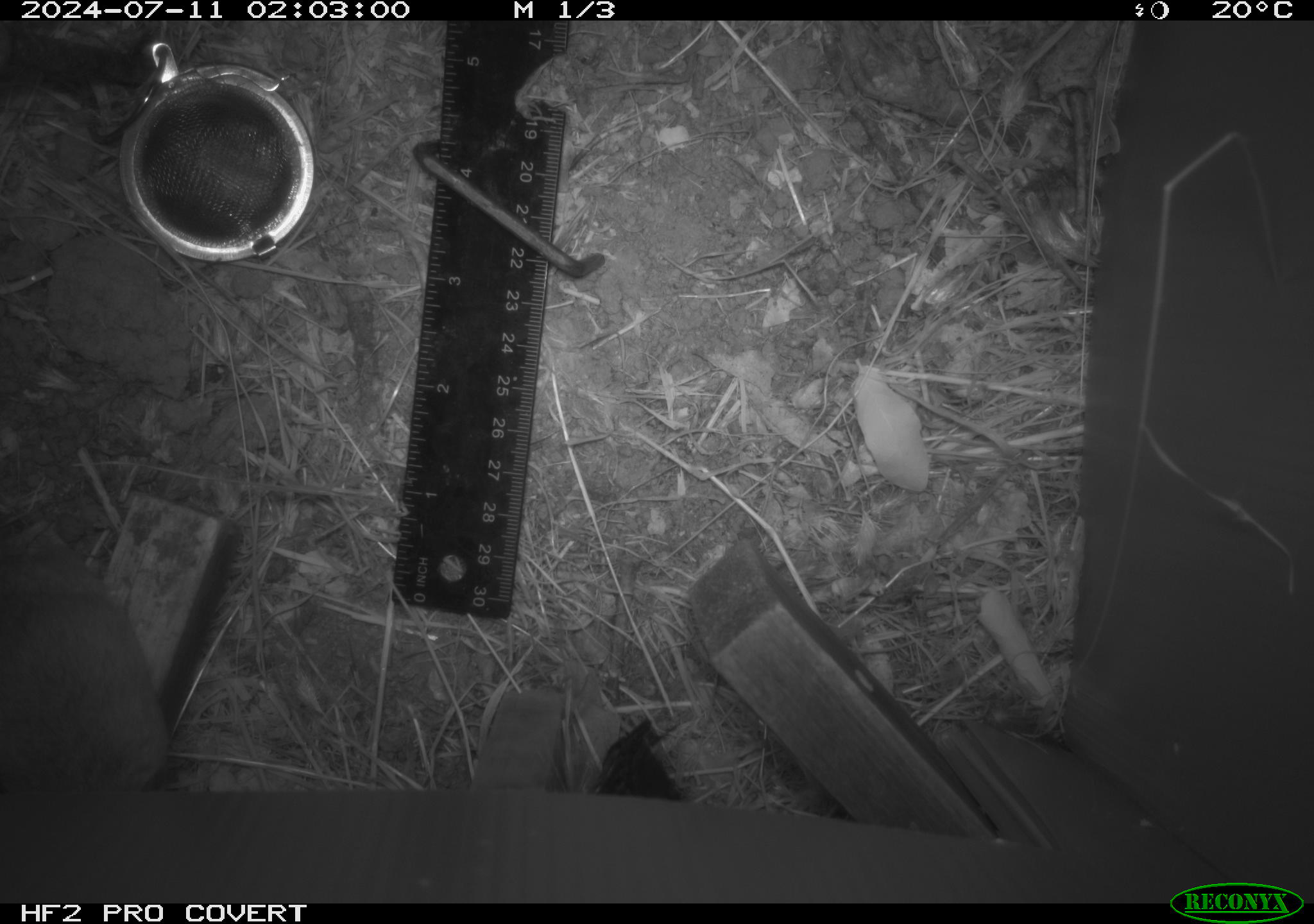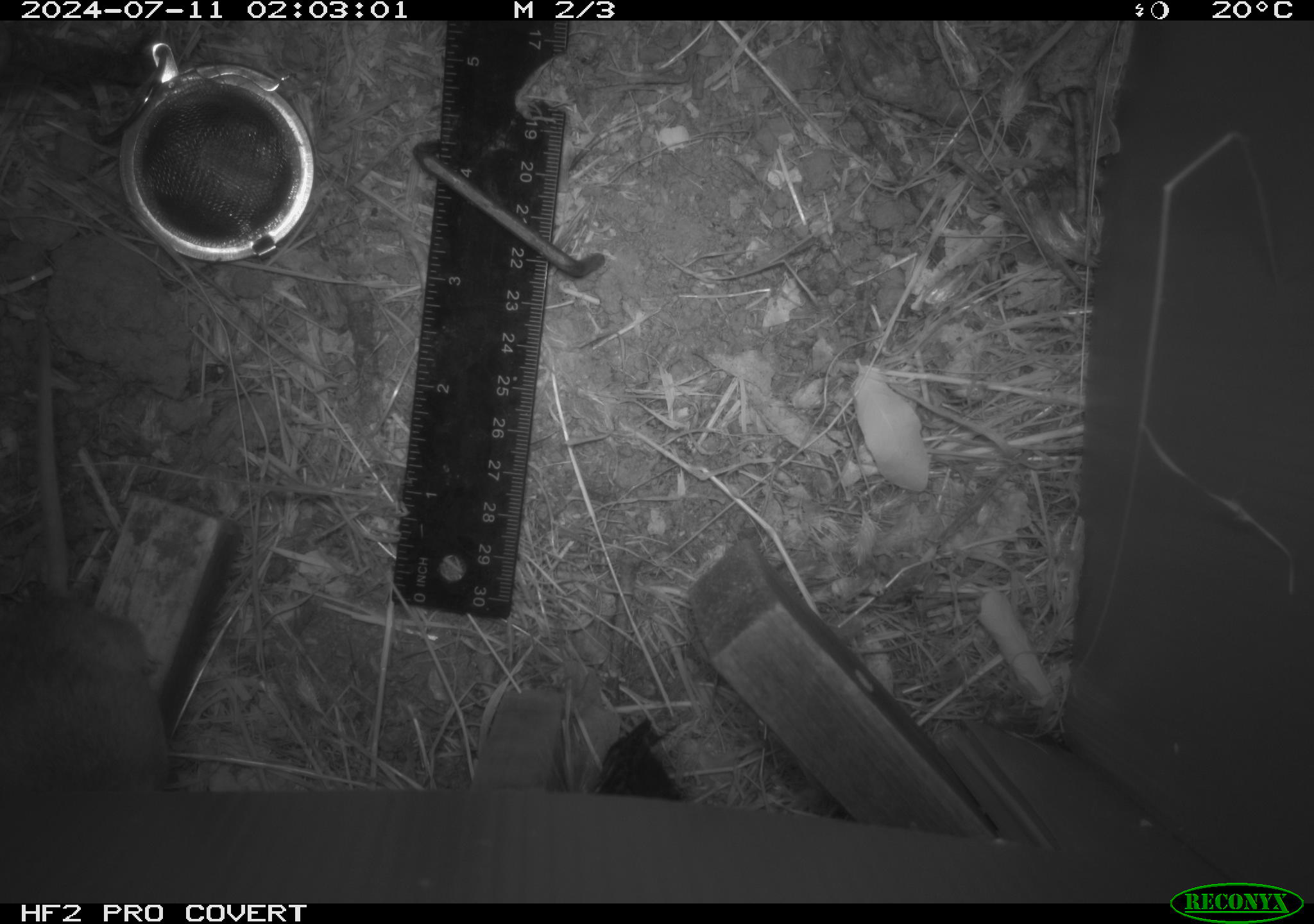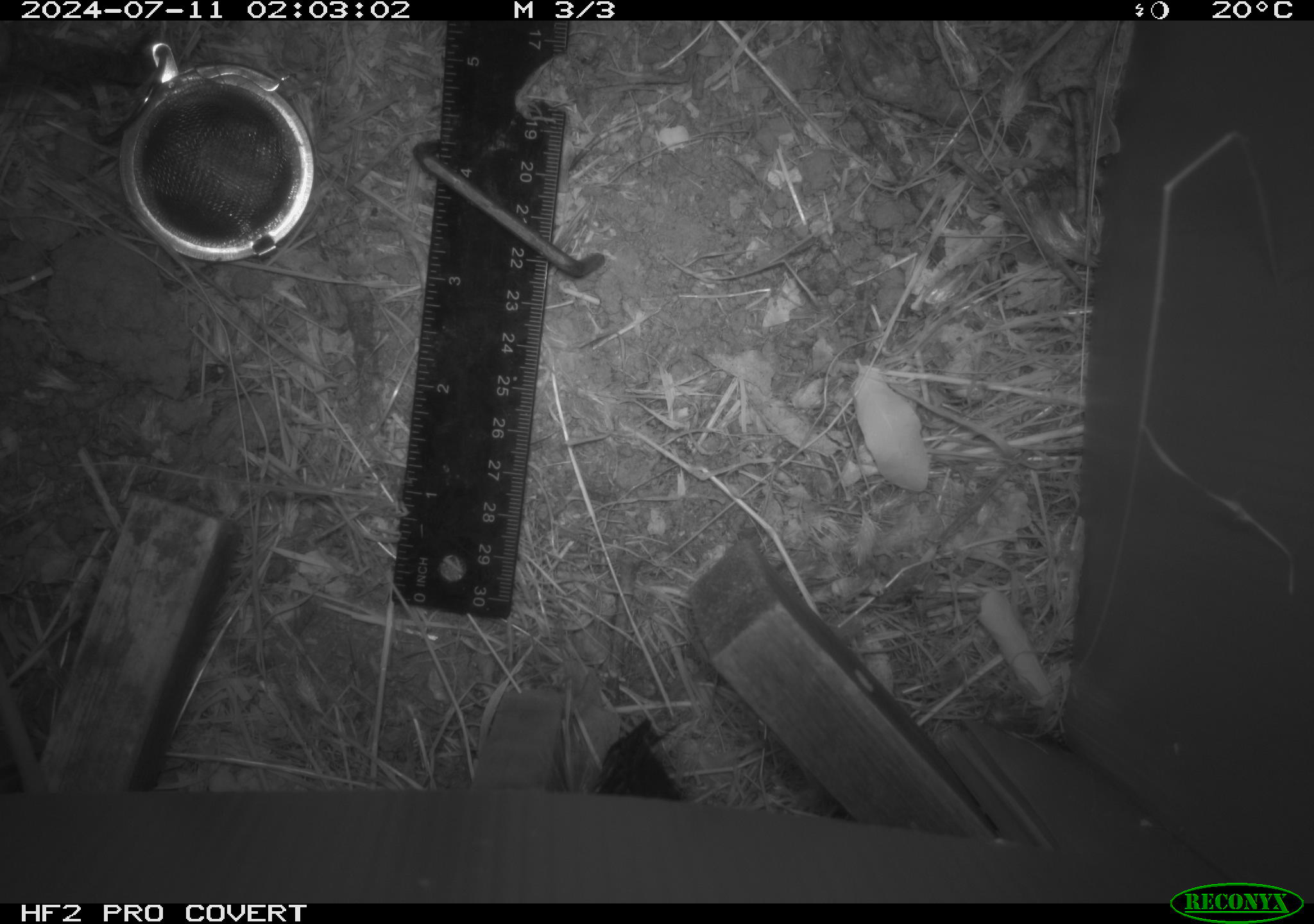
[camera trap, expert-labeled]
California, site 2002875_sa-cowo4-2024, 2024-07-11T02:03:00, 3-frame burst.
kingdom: Animalia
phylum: Chordata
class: Mammalia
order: Rodentia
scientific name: Rodentia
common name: rodent